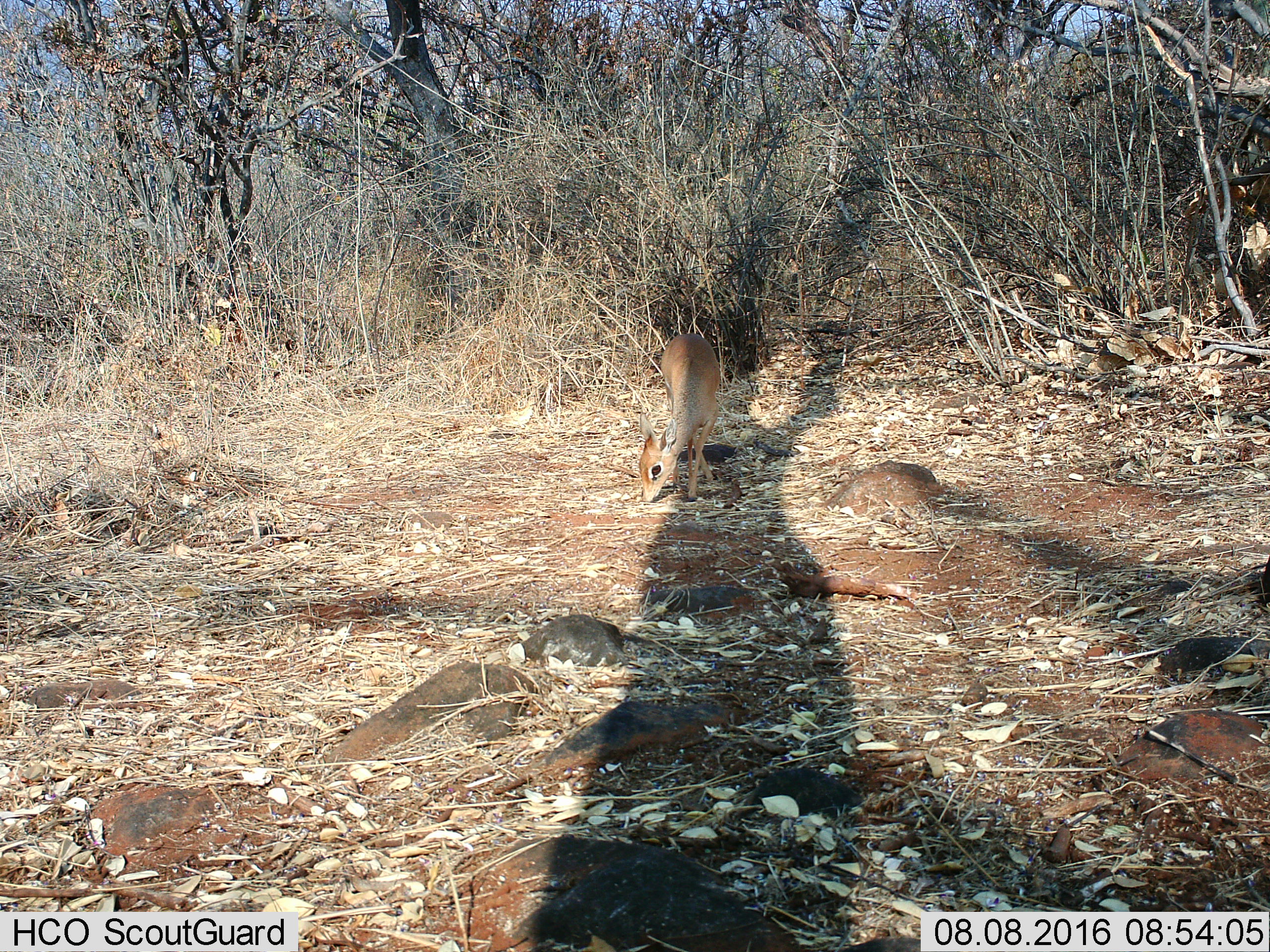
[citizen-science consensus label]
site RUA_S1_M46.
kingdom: Animalia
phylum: Chordata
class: Mammalia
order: Artiodactyla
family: Bovidae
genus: Madoqua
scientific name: Madoqua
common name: dik-dik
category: dikdik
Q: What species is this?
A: Dikdik (dik-dik) (Madoqua).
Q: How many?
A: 1.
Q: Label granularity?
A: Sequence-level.